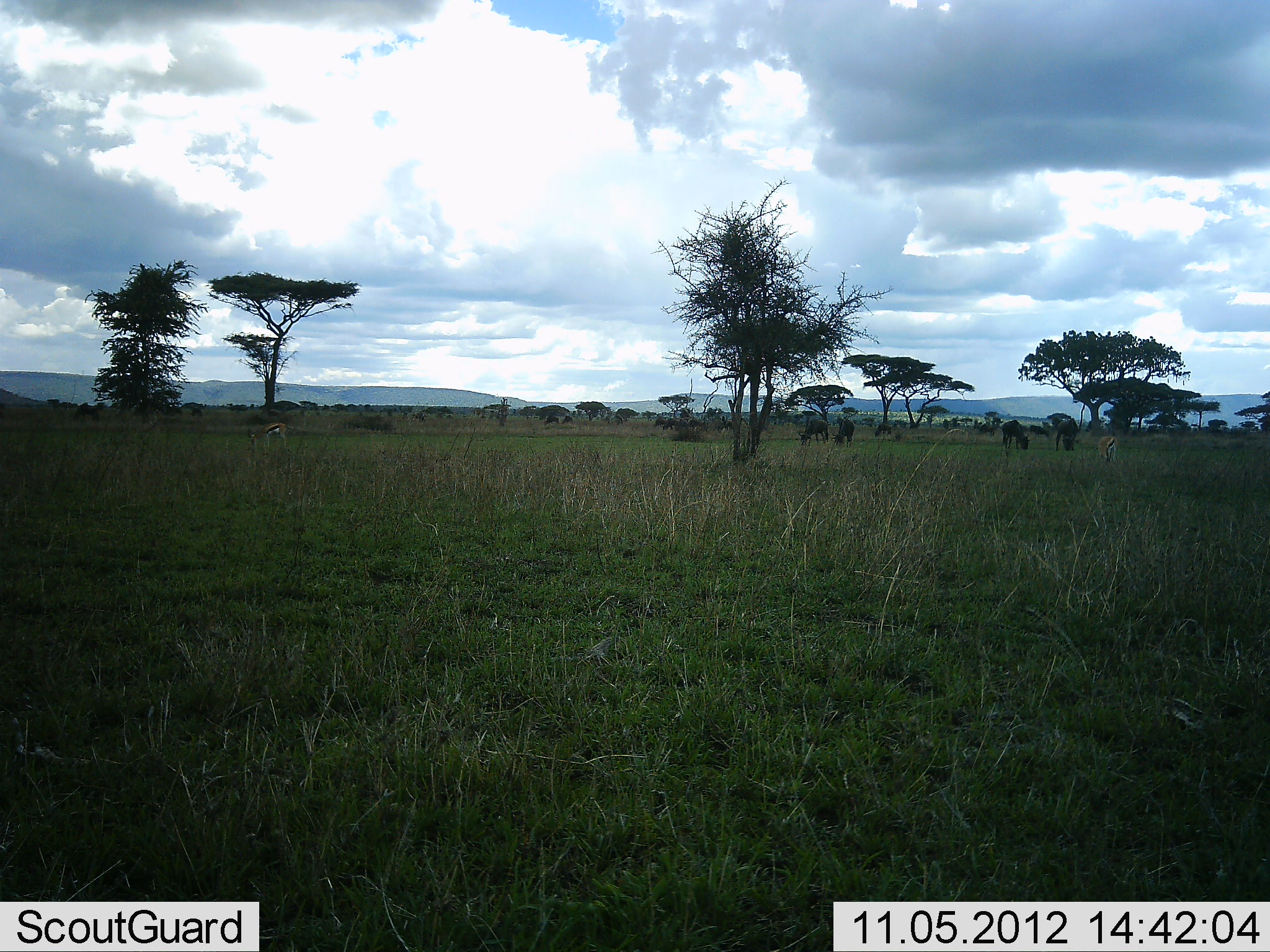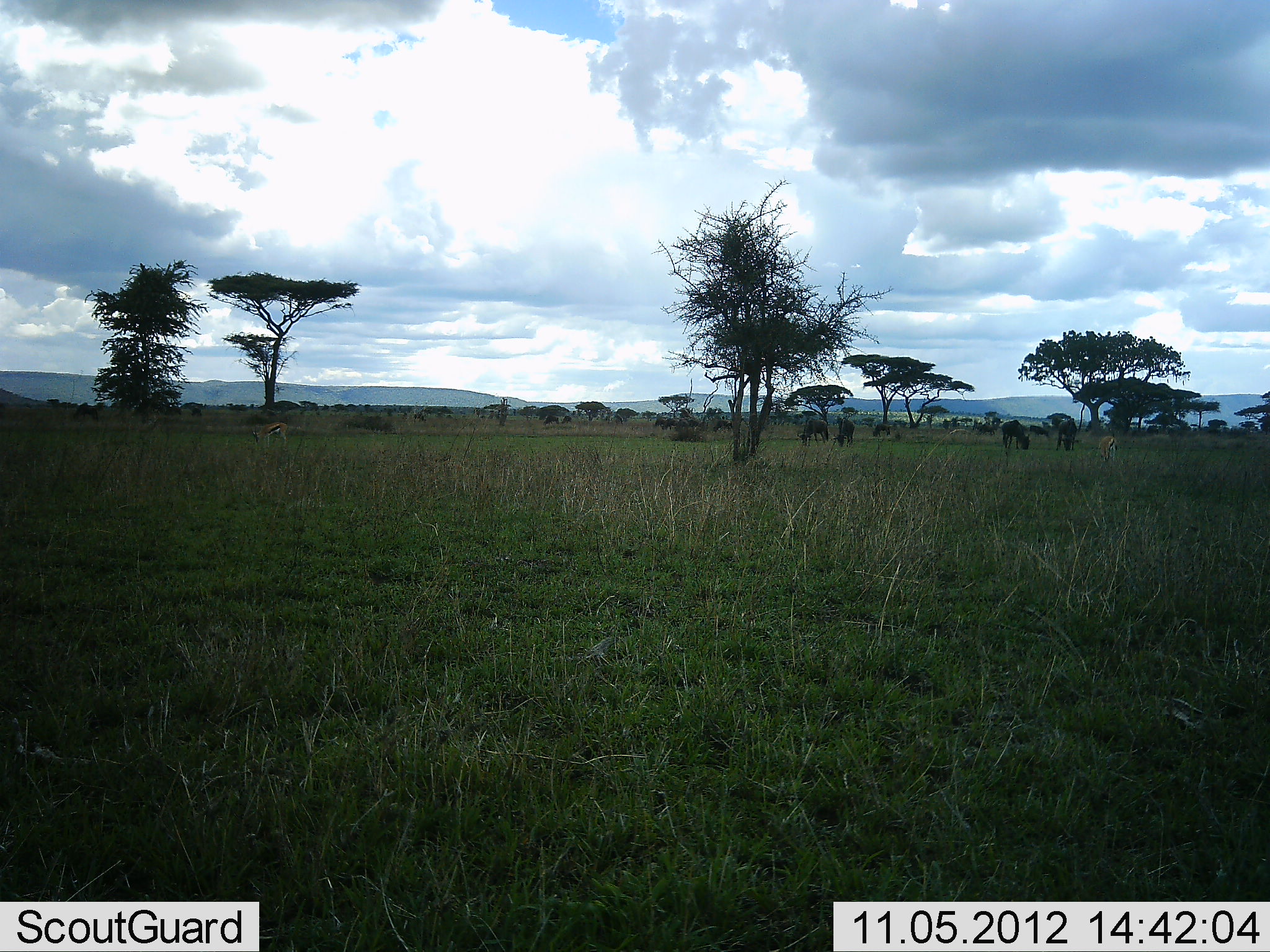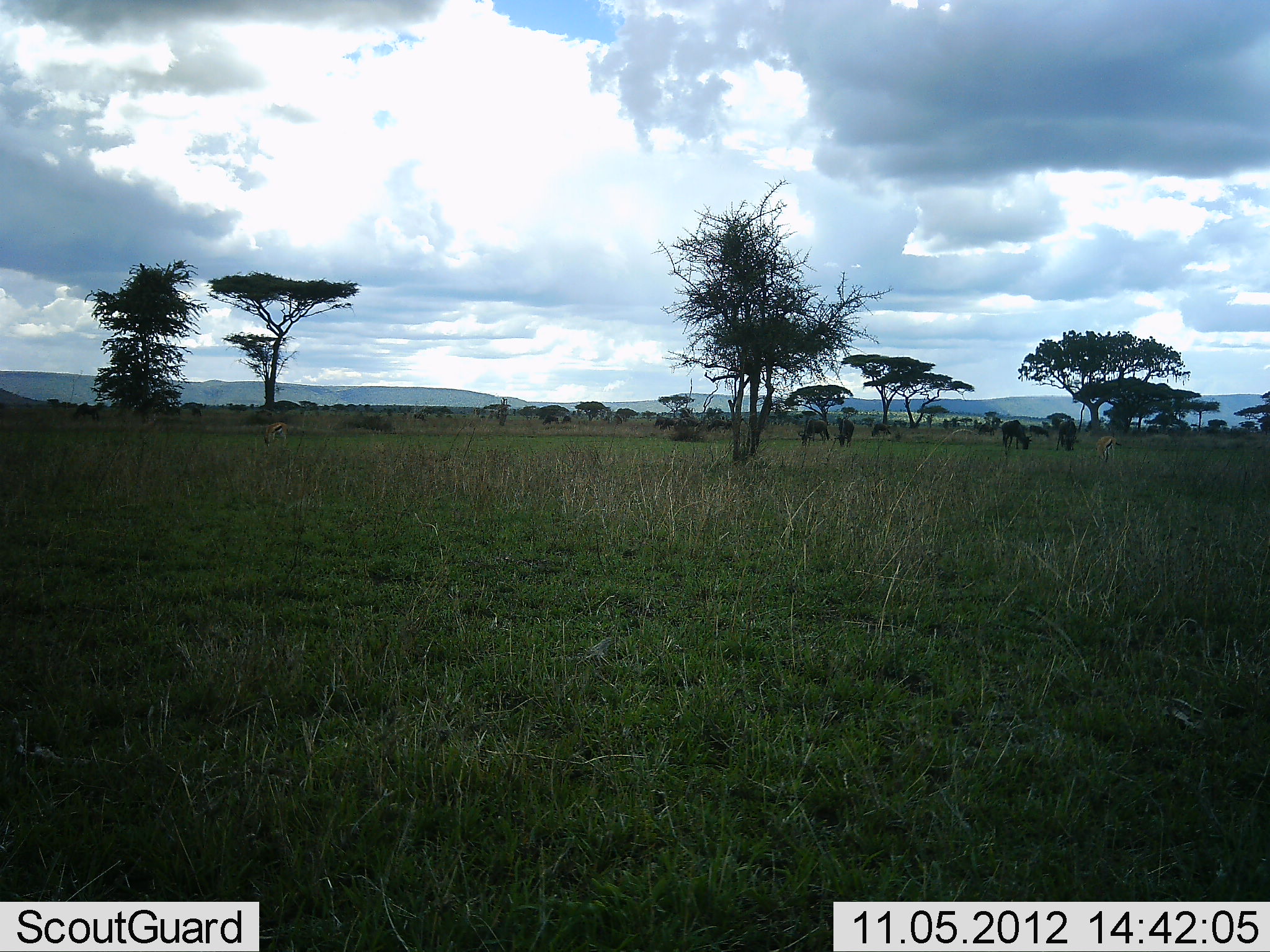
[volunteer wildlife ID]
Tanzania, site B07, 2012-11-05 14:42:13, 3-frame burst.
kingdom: Animalia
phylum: Chordata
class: Mammalia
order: Artiodactyla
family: Bovidae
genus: Eudorcas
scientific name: Eudorcas thomsonii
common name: thomson's gazelle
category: gazellethomsons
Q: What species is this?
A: Gazellethomsons (thomson's gazelle) (Eudorcas thomsonii).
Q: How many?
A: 2.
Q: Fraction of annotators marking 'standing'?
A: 64%.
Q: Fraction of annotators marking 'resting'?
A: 0%.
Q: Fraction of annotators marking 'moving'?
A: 0%.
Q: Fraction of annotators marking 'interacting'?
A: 0%.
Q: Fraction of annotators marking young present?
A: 0%.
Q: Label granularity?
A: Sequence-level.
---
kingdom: Animalia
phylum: Chordata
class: Mammalia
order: Artiodactyla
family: Bovidae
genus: Connochaetes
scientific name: Connochaetes taurinus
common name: blue wildebeest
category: wildebeest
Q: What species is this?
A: Wildebeest (blue wildebeest) (Connochaetes taurinus).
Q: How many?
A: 6.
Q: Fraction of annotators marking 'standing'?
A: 54%.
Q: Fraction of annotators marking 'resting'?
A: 0%.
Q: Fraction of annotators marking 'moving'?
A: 0%.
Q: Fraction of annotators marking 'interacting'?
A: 0%.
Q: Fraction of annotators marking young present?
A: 0%.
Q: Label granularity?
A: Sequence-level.